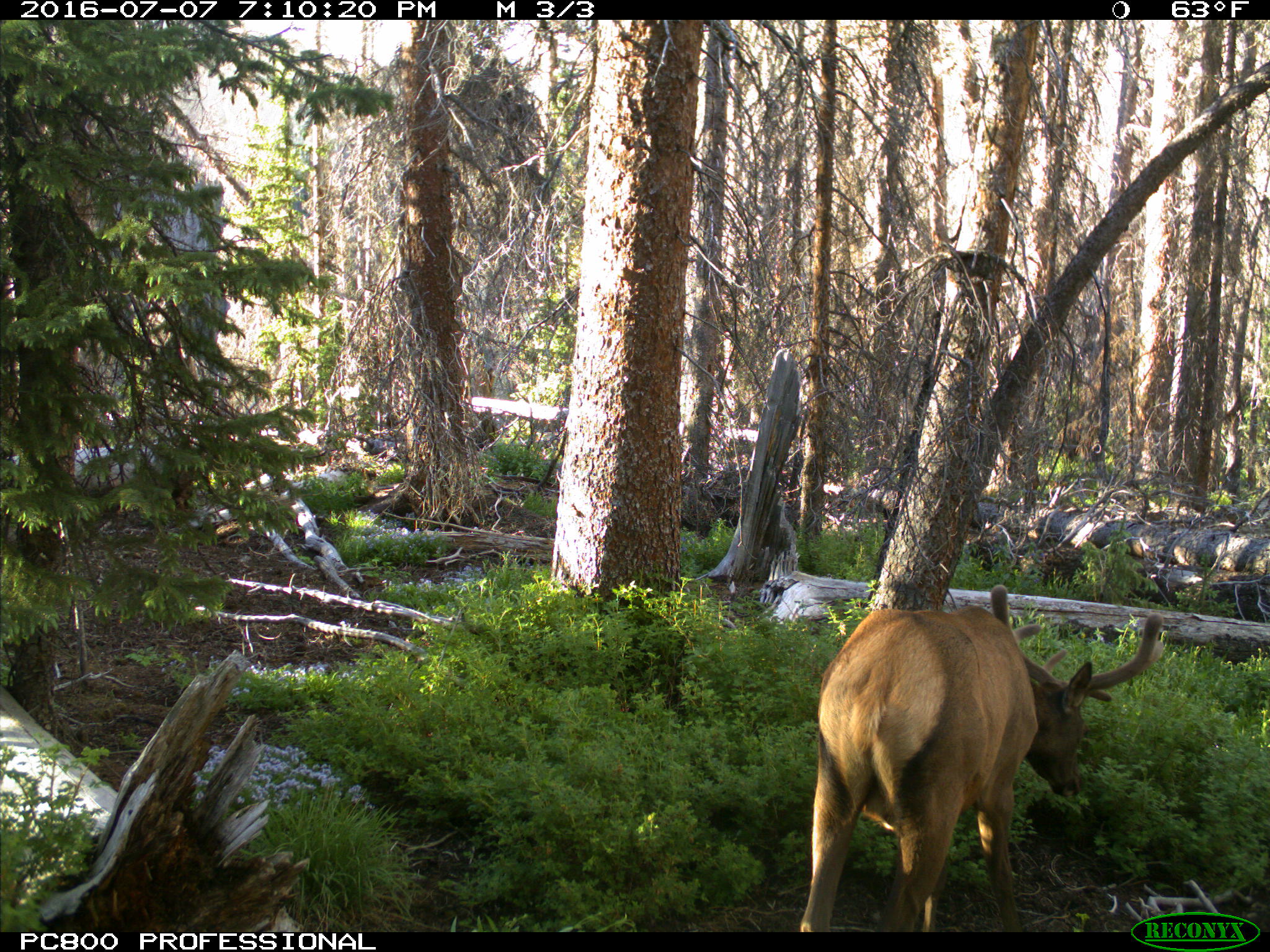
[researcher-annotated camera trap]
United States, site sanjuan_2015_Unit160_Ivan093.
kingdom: Animalia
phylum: Chordata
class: Mammalia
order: Artiodactyla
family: Cervidae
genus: Cervus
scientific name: Cervus elaphus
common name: red deer